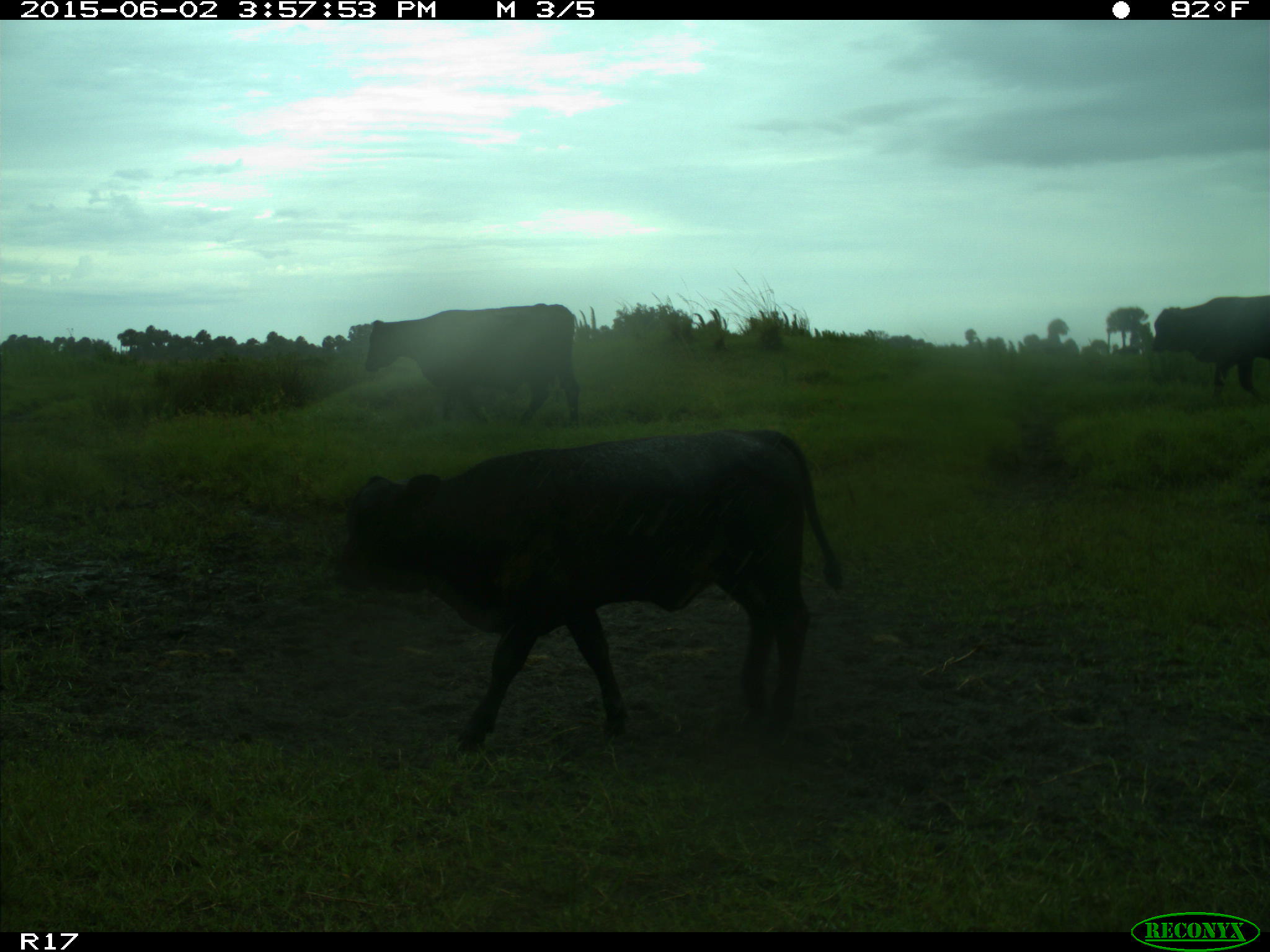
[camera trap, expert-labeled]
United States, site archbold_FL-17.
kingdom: Animalia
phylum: Chordata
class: Mammalia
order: Artiodactyla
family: Bovidae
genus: Bos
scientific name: Bos taurus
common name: domestic cow